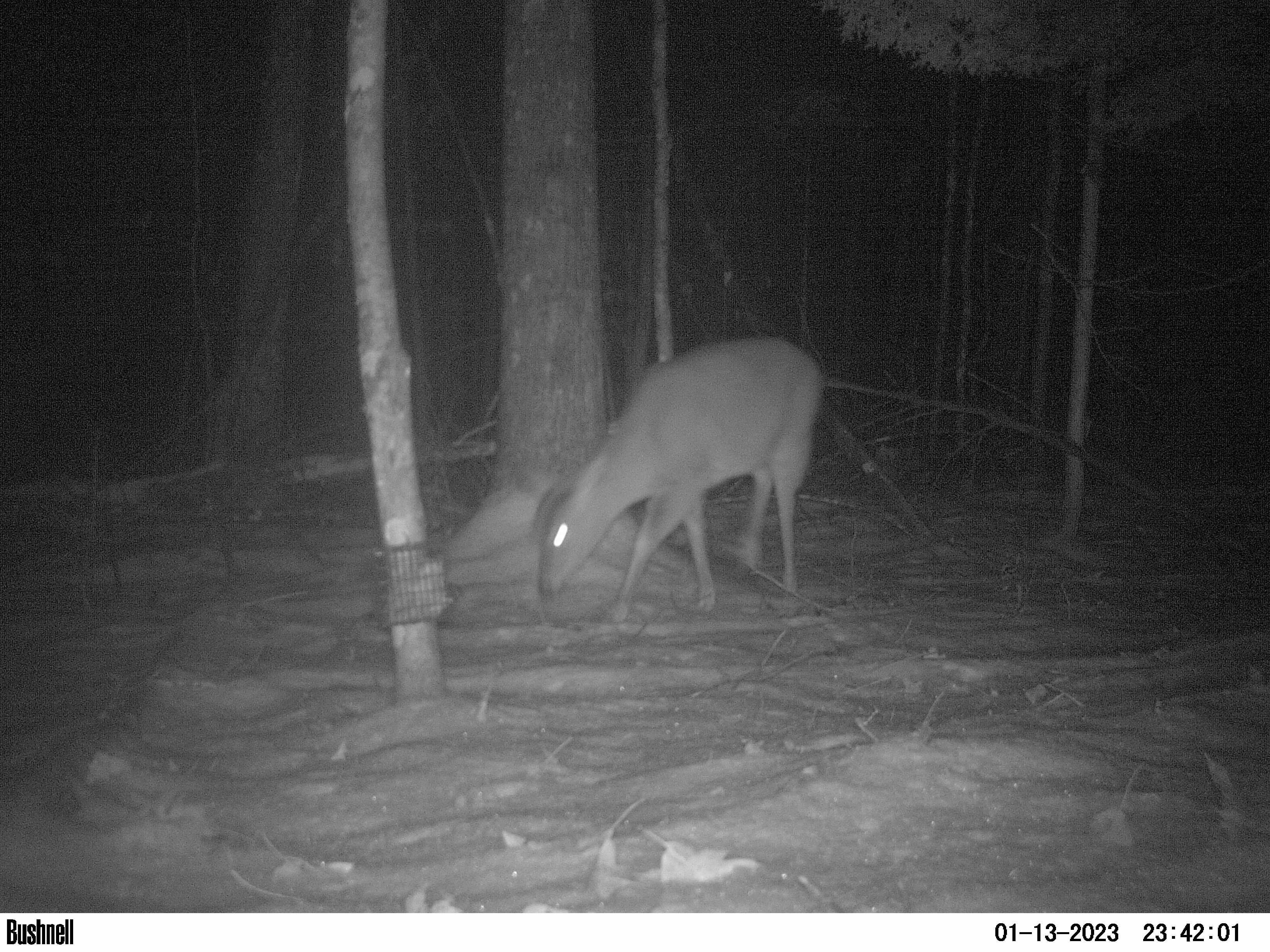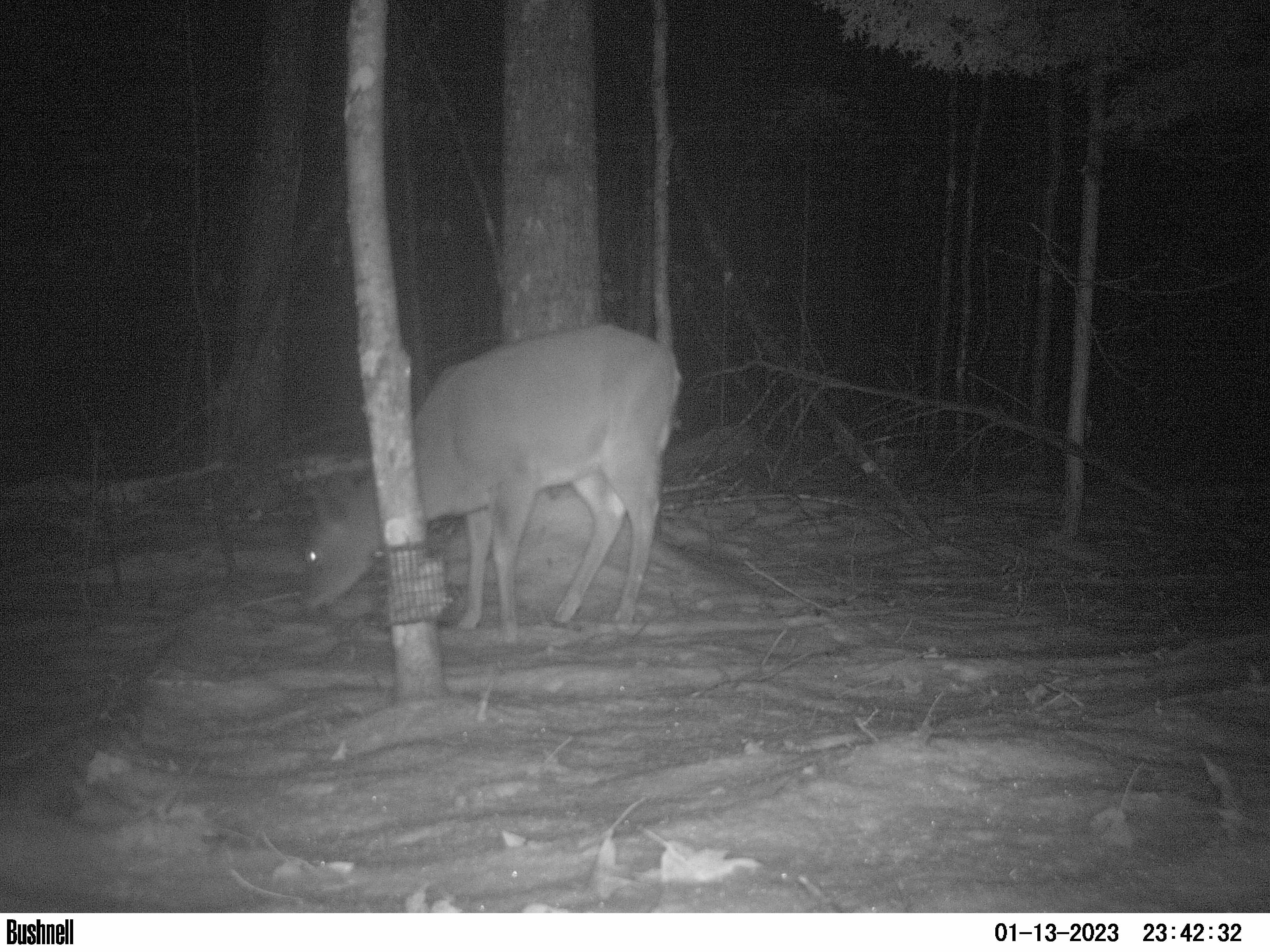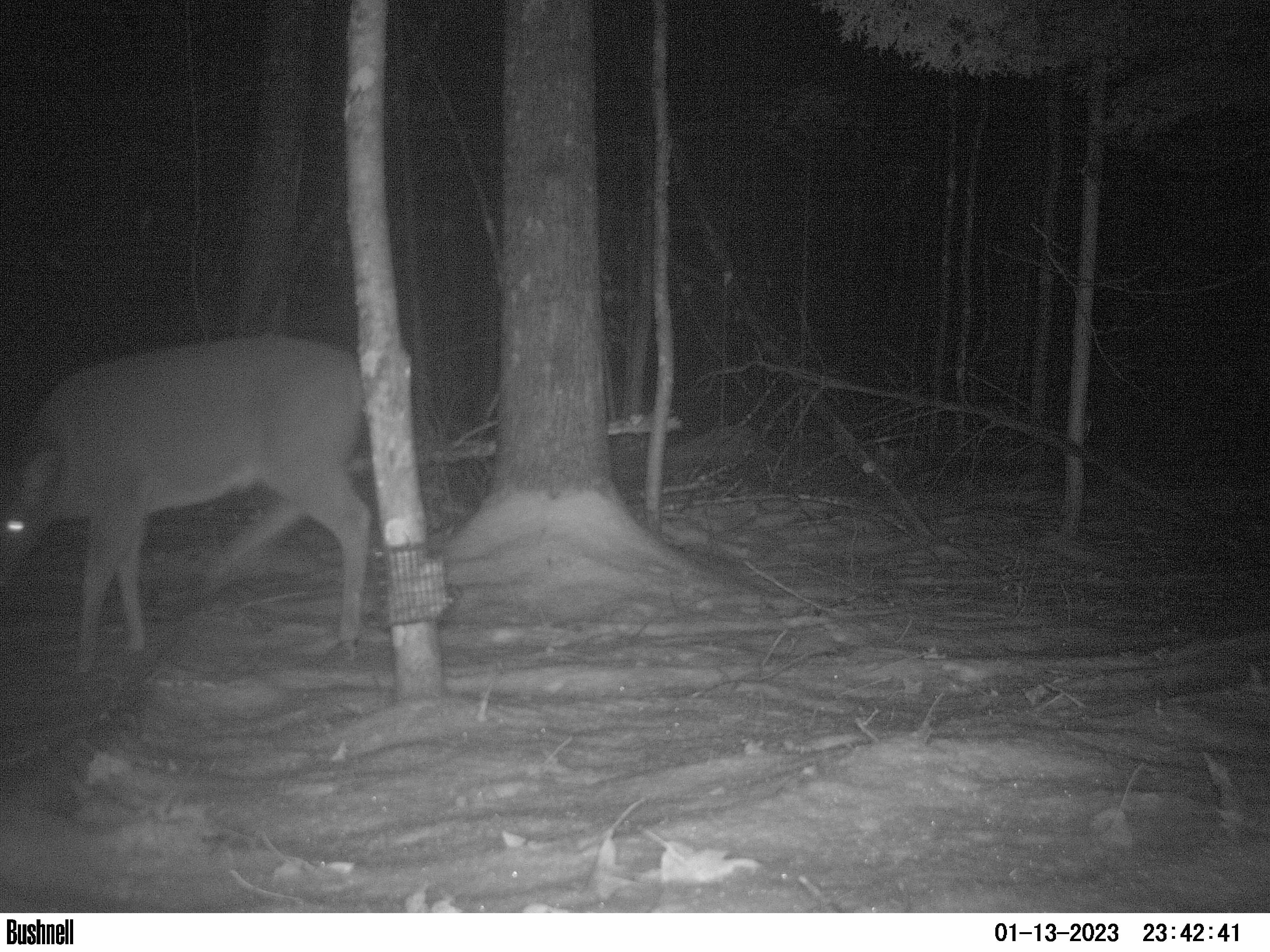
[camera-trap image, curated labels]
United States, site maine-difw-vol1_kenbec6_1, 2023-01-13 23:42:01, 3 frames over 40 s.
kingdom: Animalia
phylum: Chordata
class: Mammalia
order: Artiodactyla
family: Cervidae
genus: Odocoileus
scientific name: Odocoileus virginianus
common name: white-tailed deer